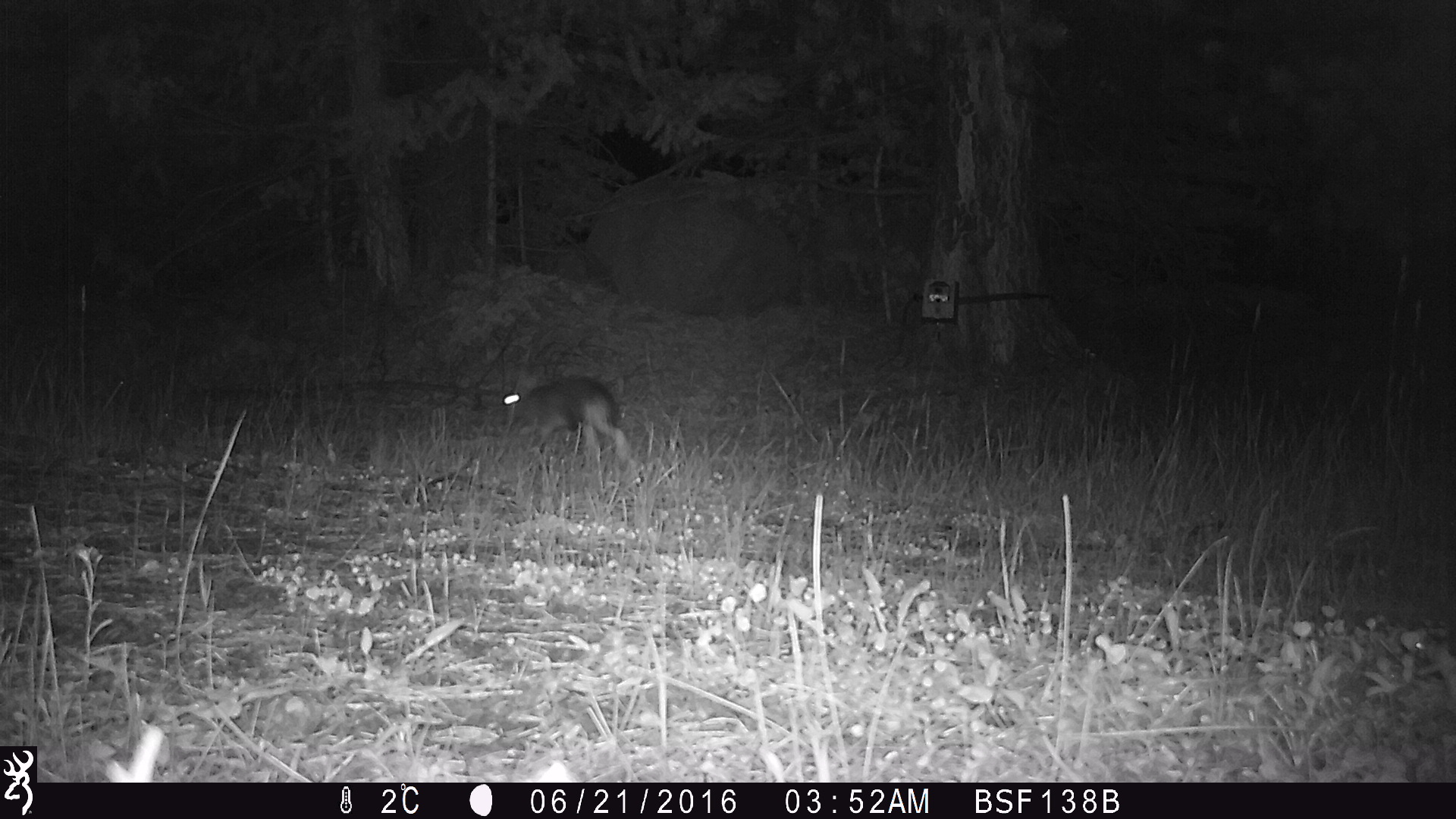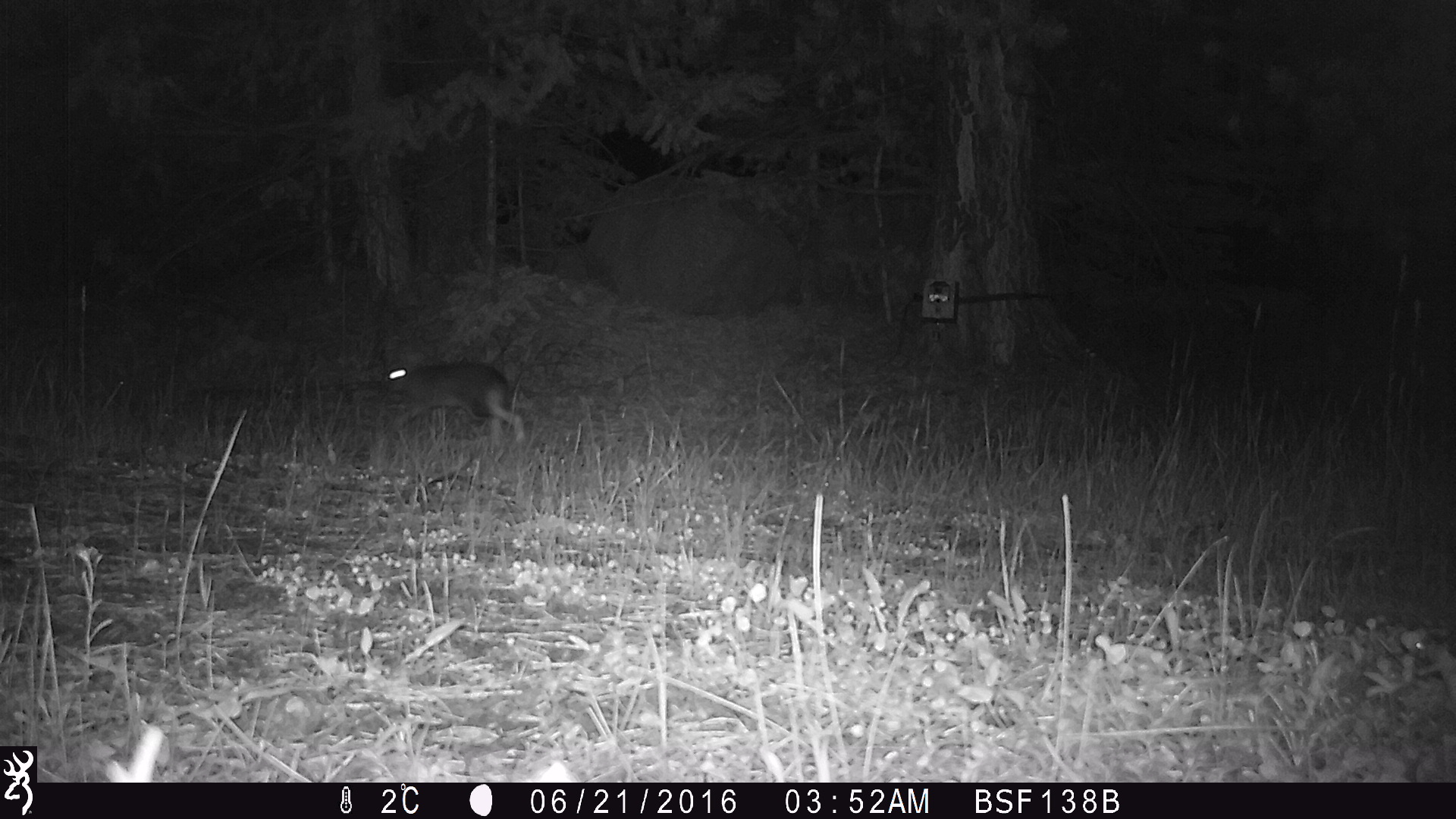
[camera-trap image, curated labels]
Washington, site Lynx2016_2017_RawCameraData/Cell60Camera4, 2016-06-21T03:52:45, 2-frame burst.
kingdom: Animalia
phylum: Chordata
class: Mammalia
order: Lagomorpha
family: Leporidae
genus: Lepus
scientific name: Lepus americanus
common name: snowshoe hare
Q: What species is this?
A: Lepus americanus (snowshoe hare).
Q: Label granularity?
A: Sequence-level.